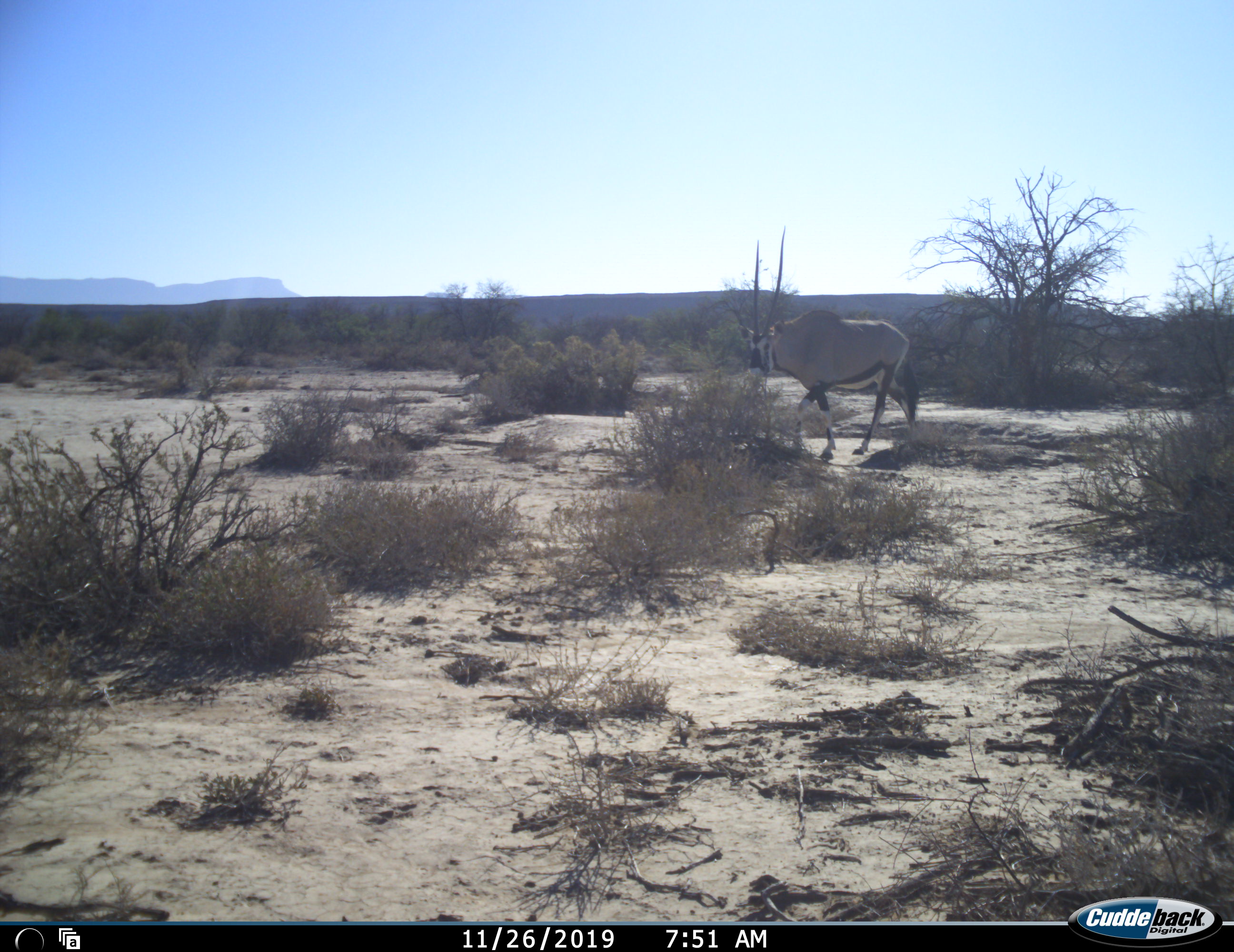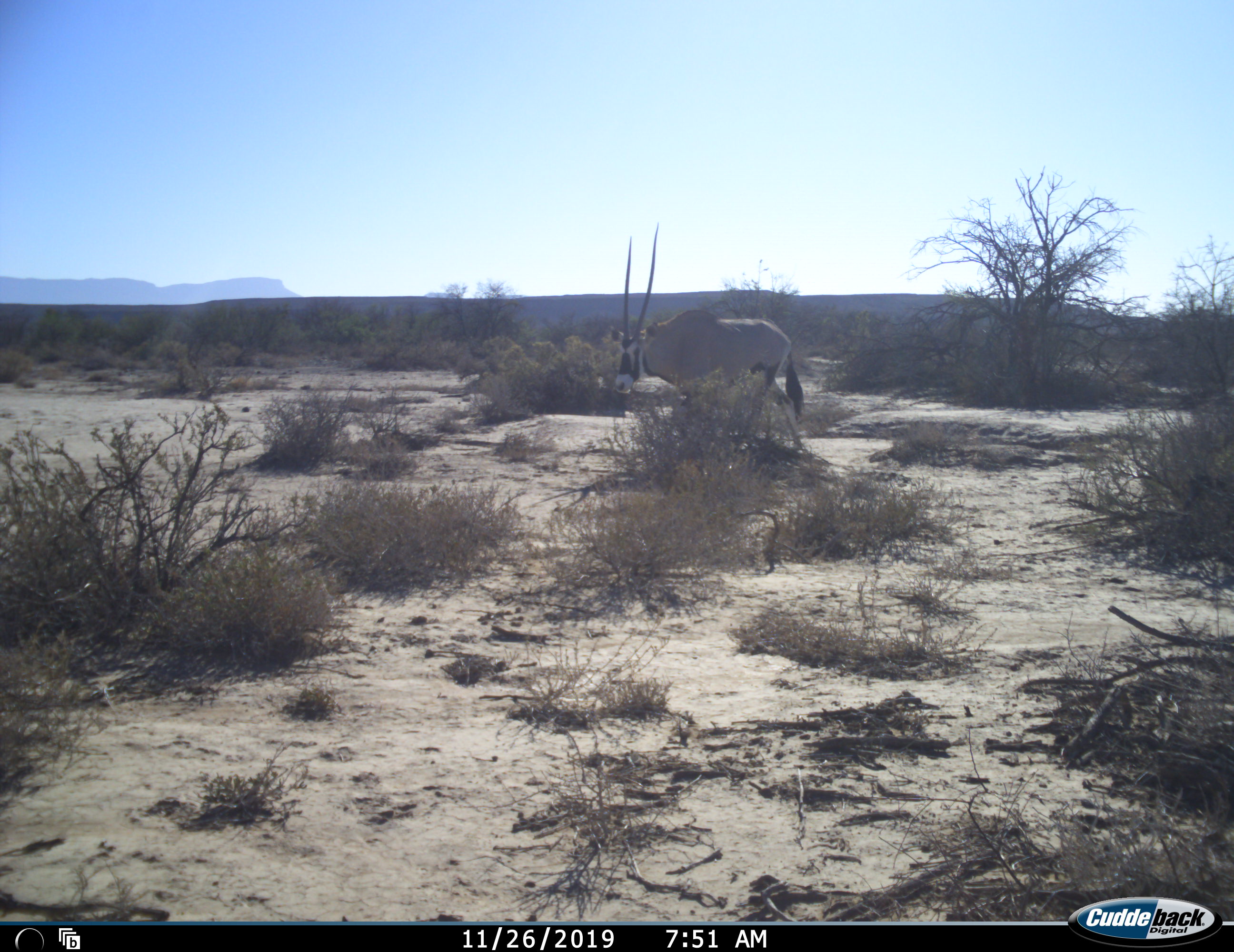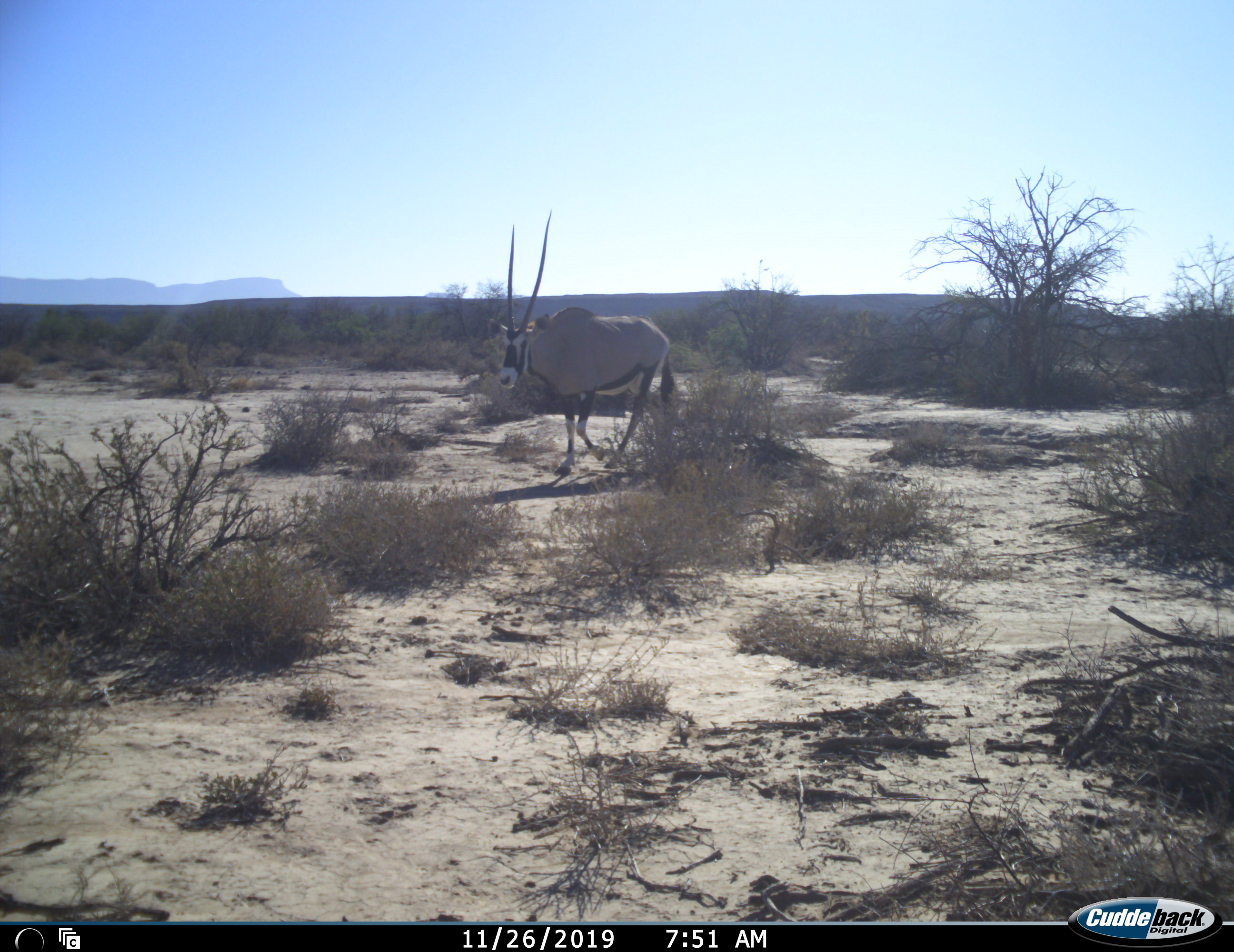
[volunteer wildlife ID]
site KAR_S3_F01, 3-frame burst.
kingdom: Animalia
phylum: Chordata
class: Mammalia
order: Artiodactyla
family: Bovidae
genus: Oryx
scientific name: Oryx gazella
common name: gemsbok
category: oryx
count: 1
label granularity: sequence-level